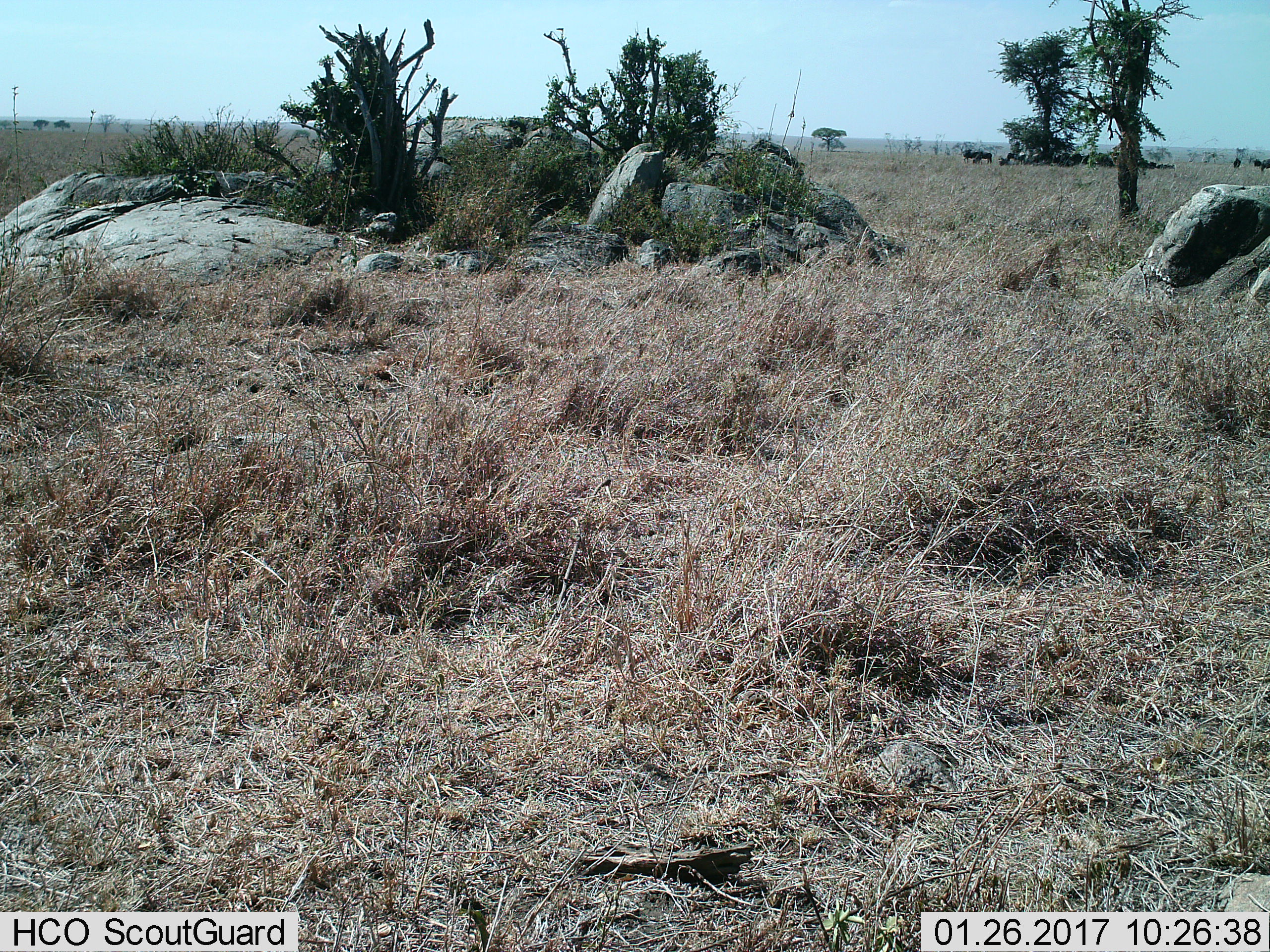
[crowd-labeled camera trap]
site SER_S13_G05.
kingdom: Animalia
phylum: Chordata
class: Mammalia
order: Artiodactyla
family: Bovidae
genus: Connochaetes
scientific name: Connochaetes taurinus taurinus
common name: blue wildebeest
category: wildebeestblue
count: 11-50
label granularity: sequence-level